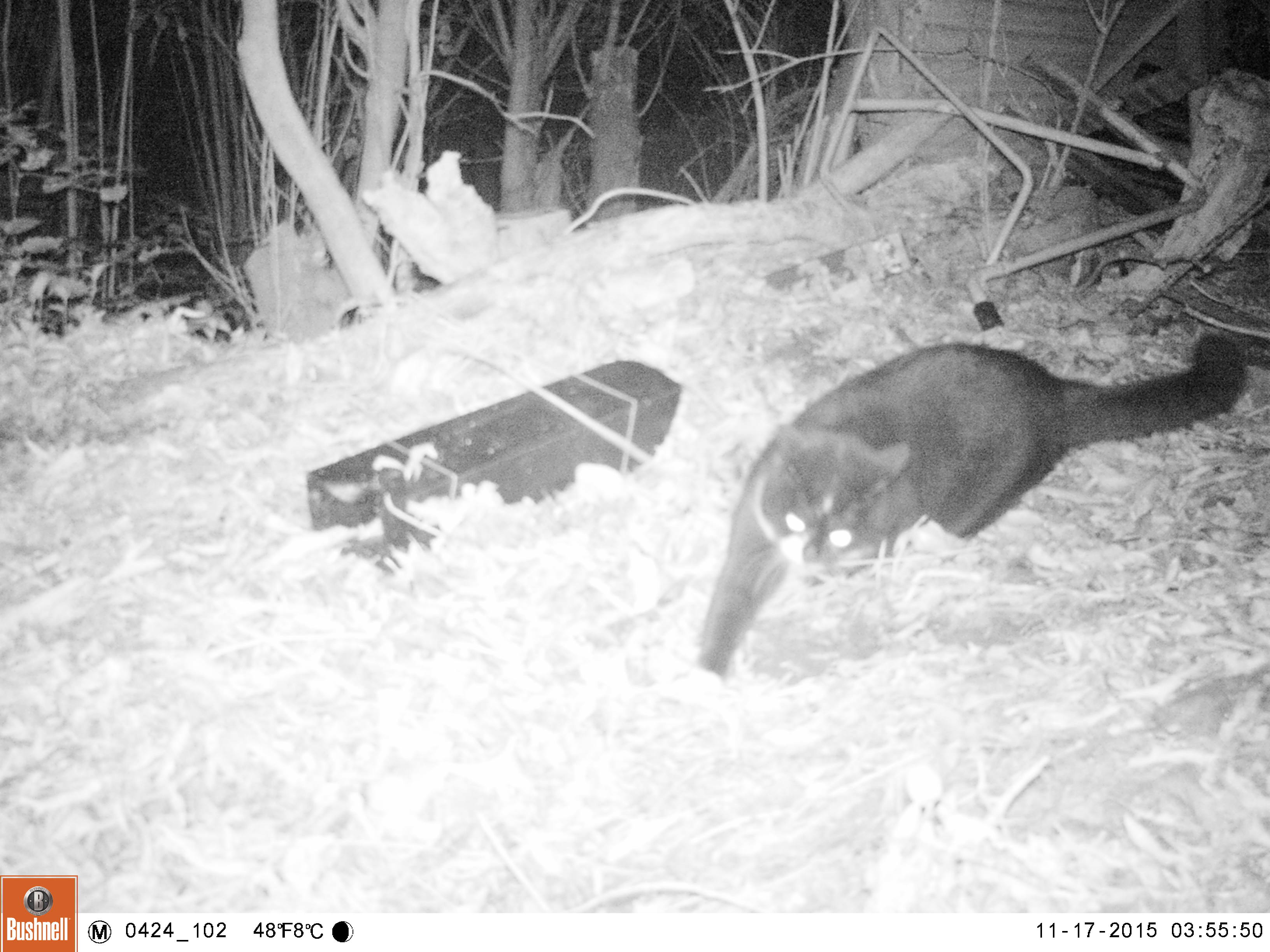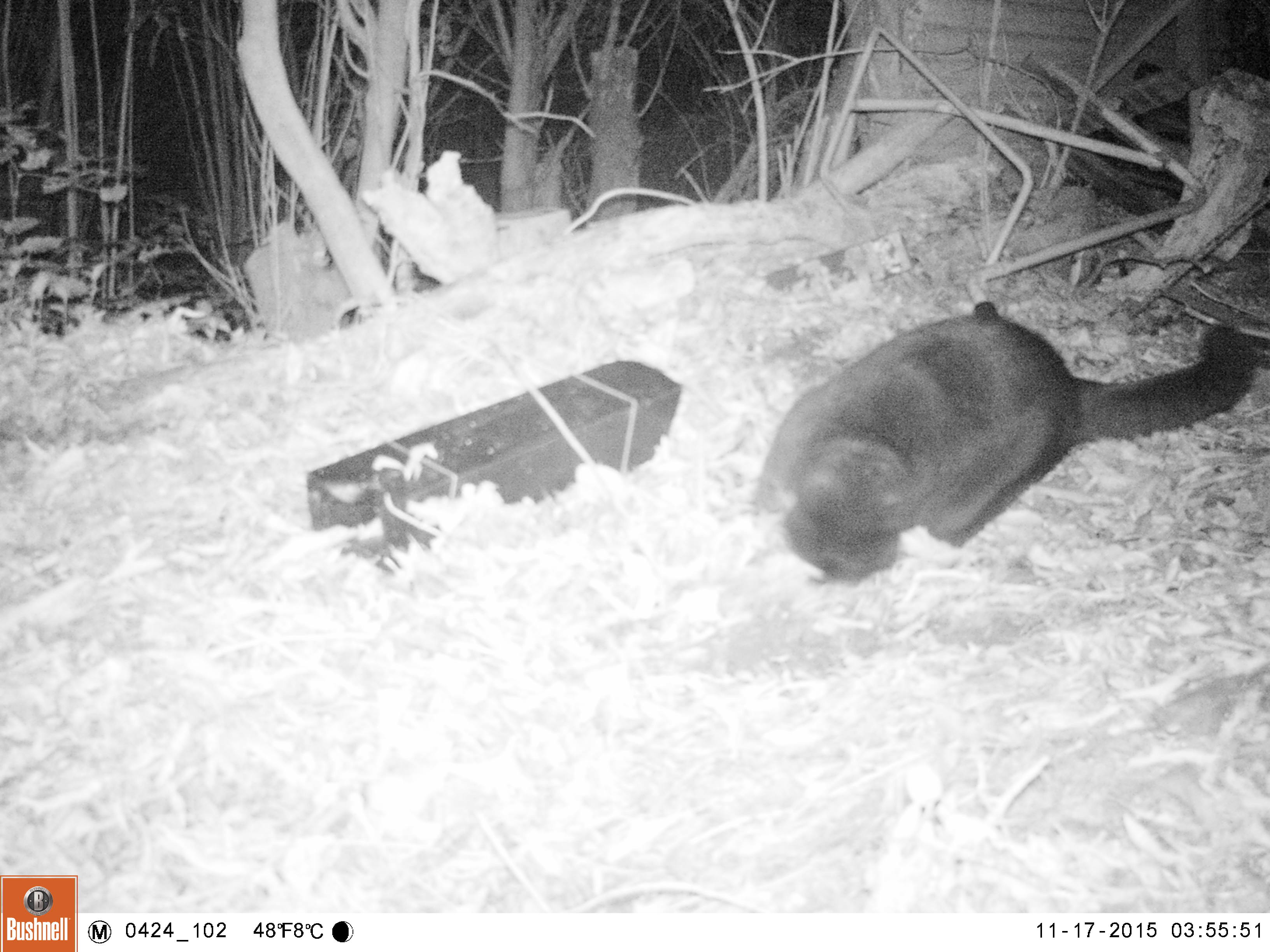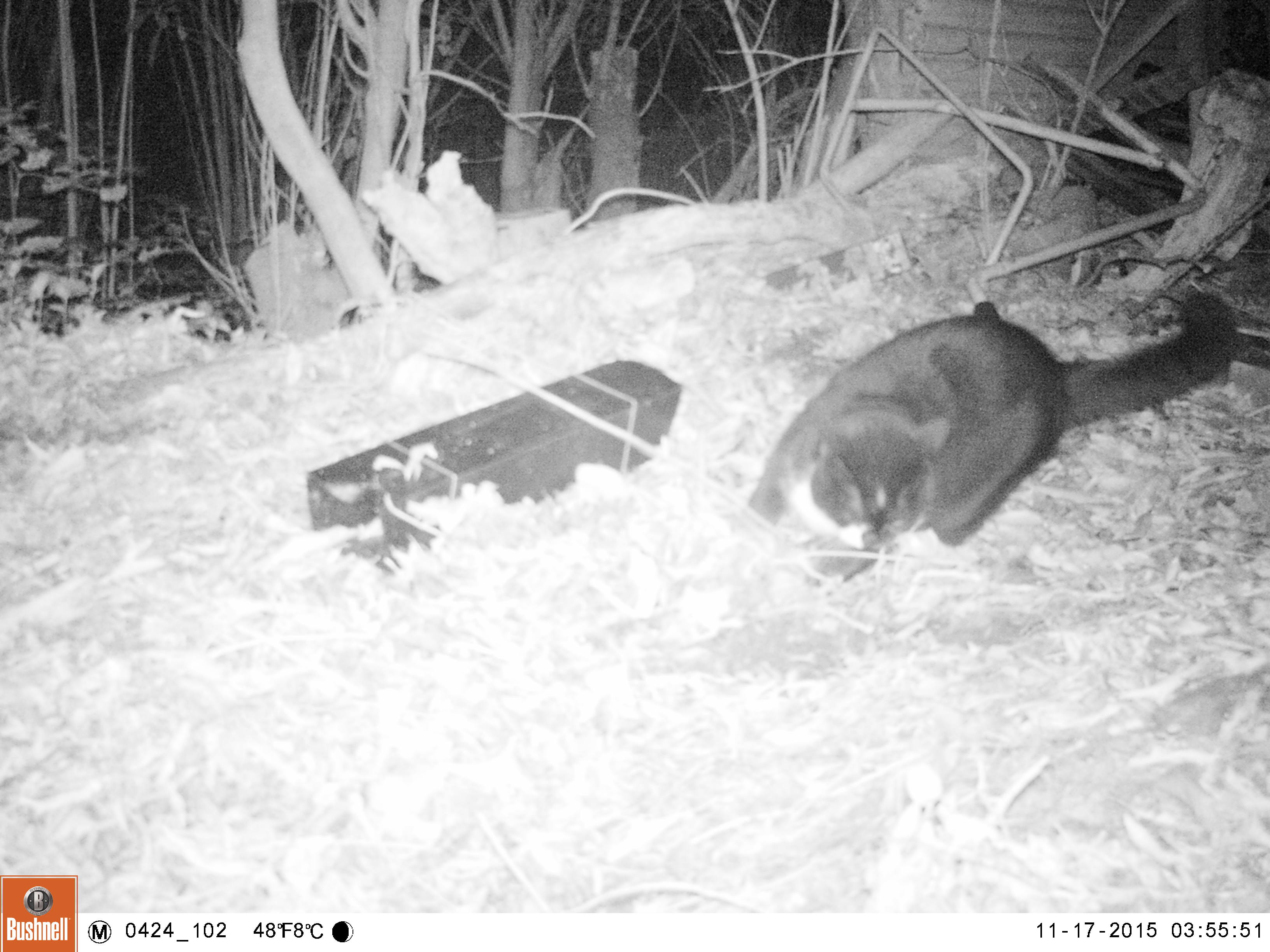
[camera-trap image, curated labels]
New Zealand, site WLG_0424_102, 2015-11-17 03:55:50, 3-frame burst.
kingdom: Animalia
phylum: Chordata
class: Mammalia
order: Carnivora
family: Felidae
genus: Felis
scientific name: Felis catus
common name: domestic cat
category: cat